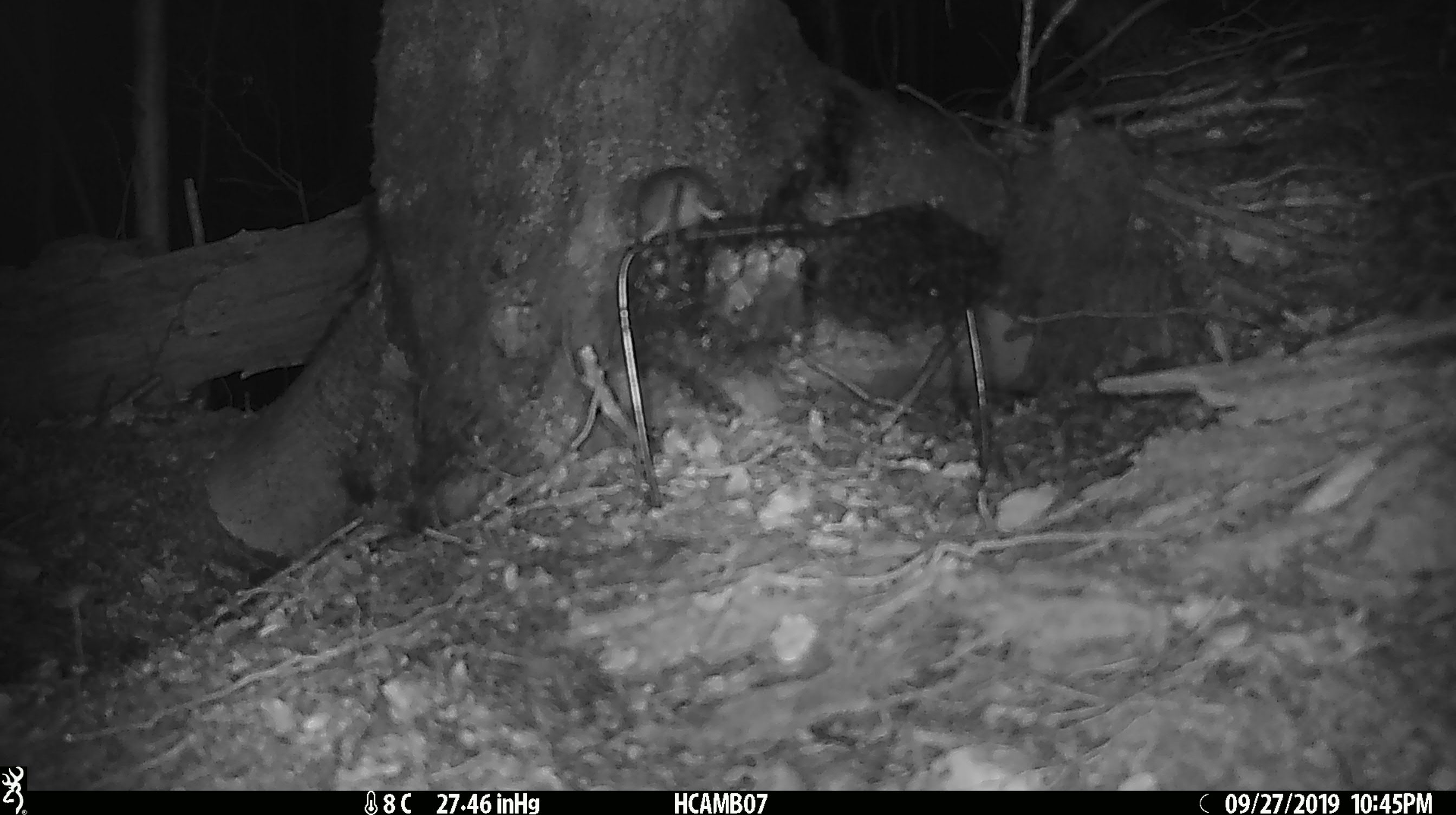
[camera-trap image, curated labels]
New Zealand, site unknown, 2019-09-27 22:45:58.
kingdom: Animalia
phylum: Chordata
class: Mammalia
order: Rodentia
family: Muridae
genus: Mus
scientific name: Mus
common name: mouse